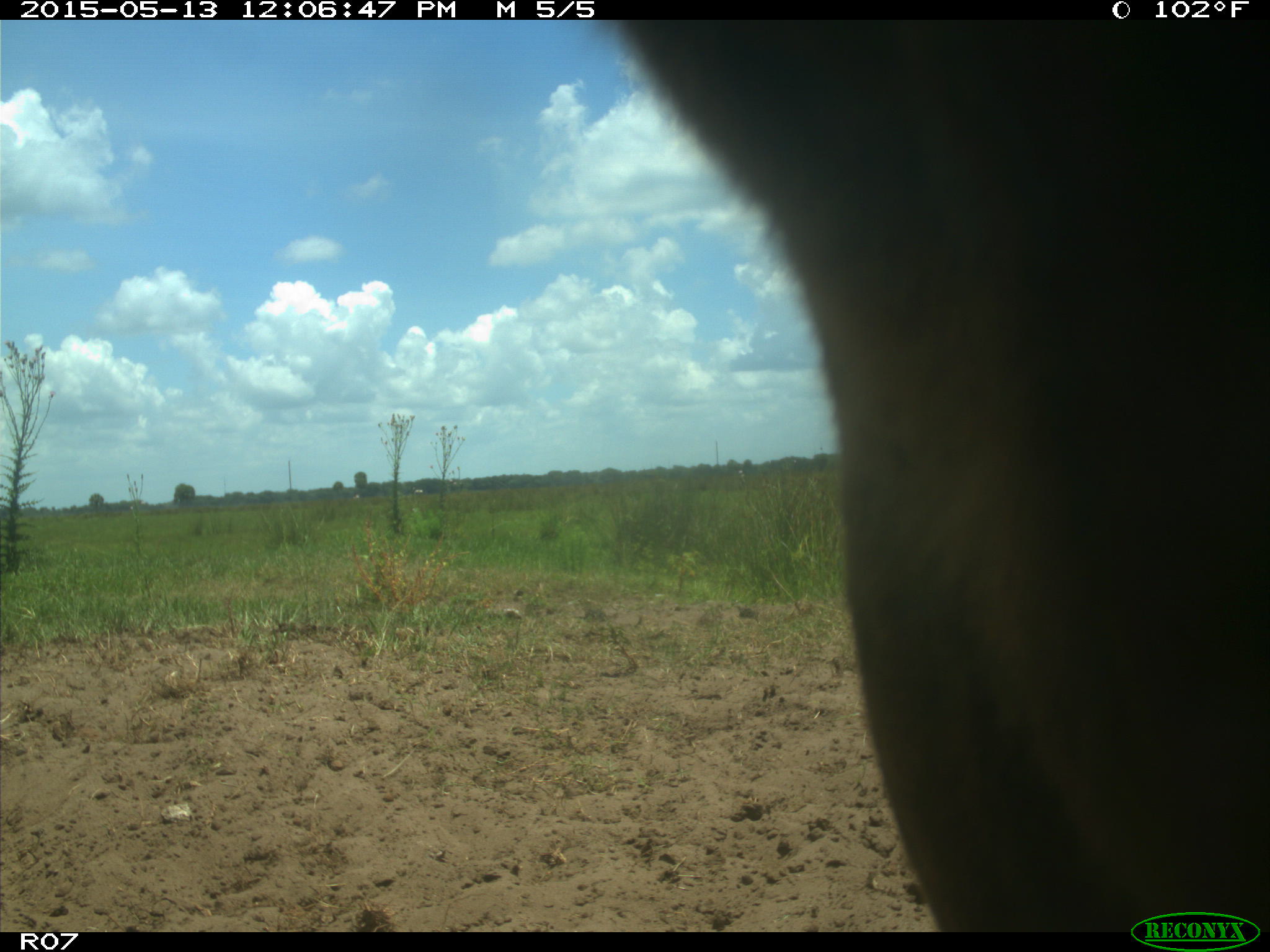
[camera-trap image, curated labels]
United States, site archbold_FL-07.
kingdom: Animalia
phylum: Chordata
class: Mammalia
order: Artiodactyla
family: Bovidae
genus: Bos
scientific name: Bos taurus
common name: domestic cow